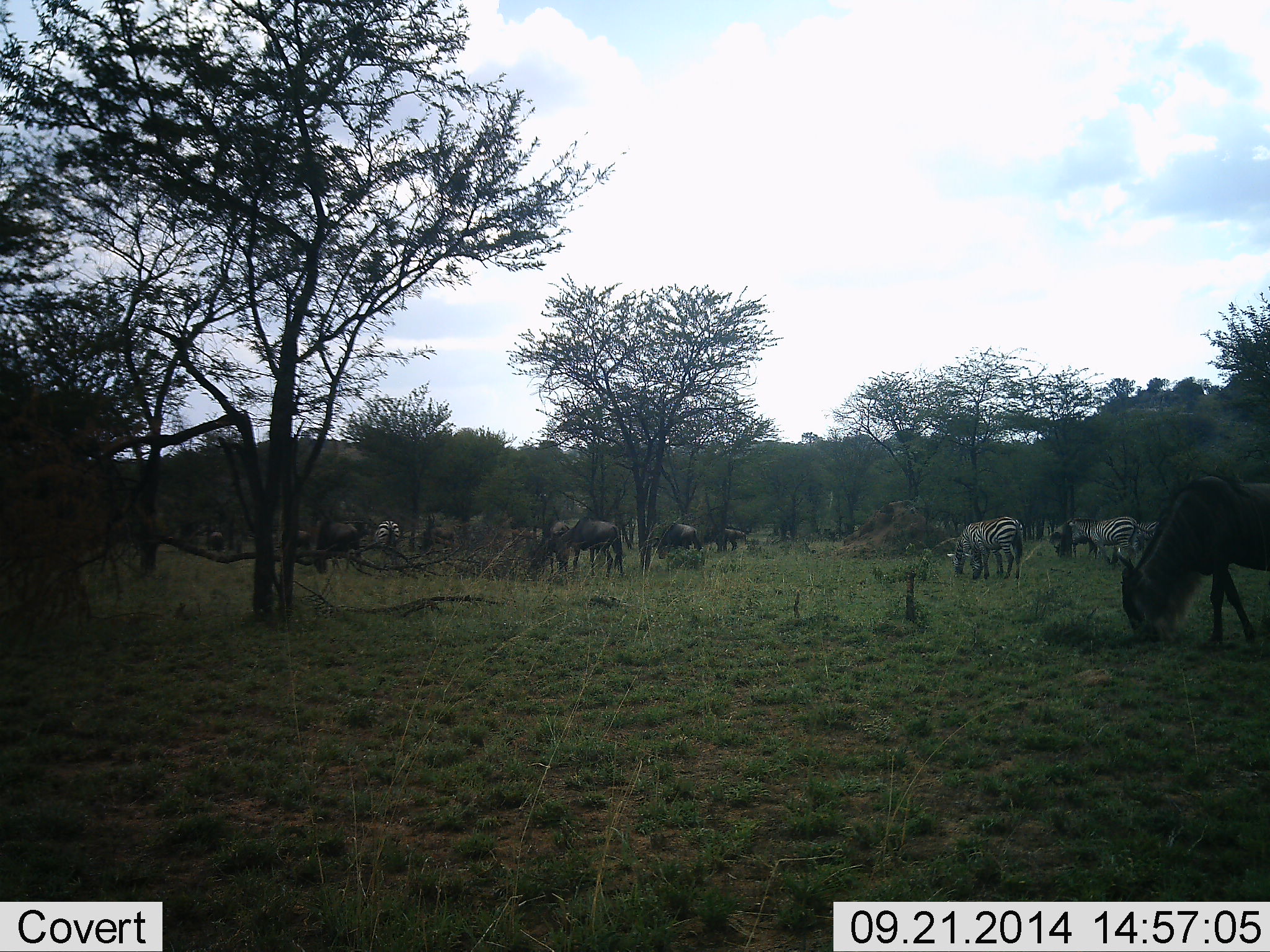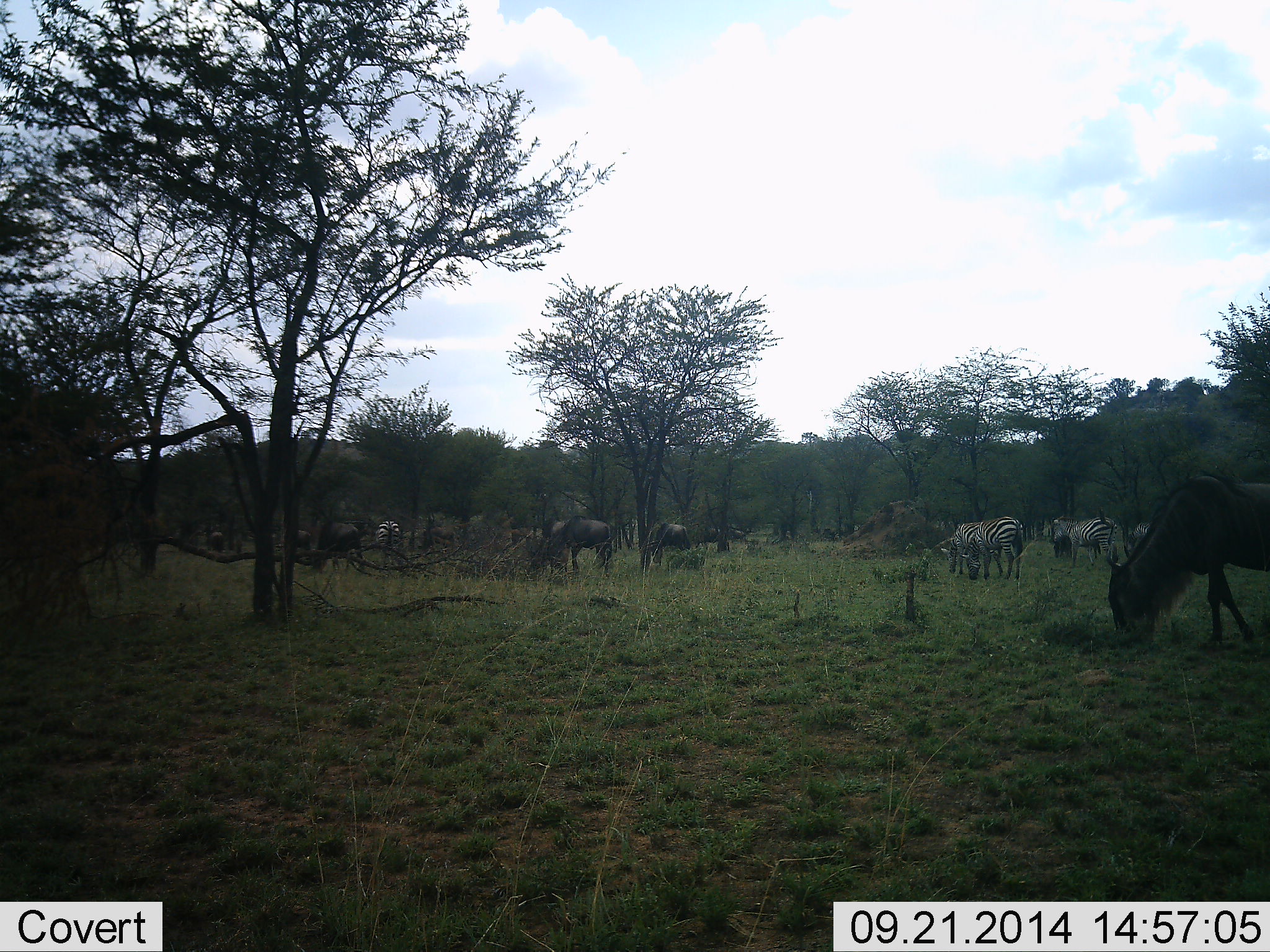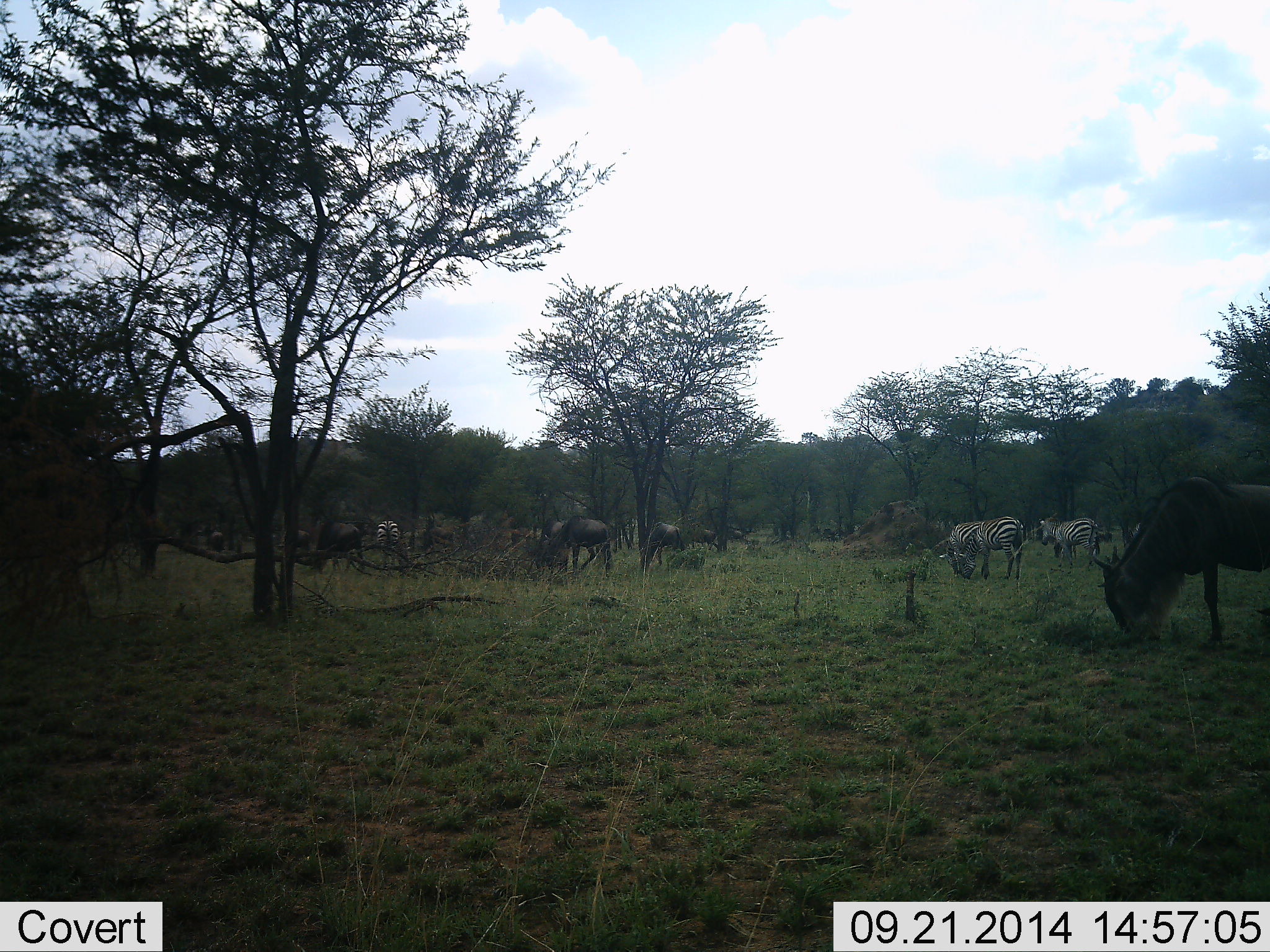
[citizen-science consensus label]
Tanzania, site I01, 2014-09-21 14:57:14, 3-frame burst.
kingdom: Animalia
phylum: Chordata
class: Mammalia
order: Artiodactyla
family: Bovidae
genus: Connochaetes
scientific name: Connochaetes taurinus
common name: blue wildebeest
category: wildebeest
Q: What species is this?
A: Wildebeest (blue wildebeest) (Connochaetes taurinus).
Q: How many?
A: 7.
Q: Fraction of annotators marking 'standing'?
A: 40%.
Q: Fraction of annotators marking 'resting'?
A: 0%.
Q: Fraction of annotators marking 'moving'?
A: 30%.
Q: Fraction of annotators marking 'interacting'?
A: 0%.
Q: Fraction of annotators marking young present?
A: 0%.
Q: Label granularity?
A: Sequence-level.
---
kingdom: Animalia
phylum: Chordata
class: Mammalia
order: Perissodactyla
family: Equidae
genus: Equus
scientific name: Equus quagga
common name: plains zebra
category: zebra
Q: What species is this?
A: Zebra (plains zebra) (Equus quagga).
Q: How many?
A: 5.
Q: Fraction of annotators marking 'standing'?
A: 50%.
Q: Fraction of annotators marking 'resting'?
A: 0%.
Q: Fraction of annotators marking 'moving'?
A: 20%.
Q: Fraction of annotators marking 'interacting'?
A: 0%.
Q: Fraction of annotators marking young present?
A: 0%.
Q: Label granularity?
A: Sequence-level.